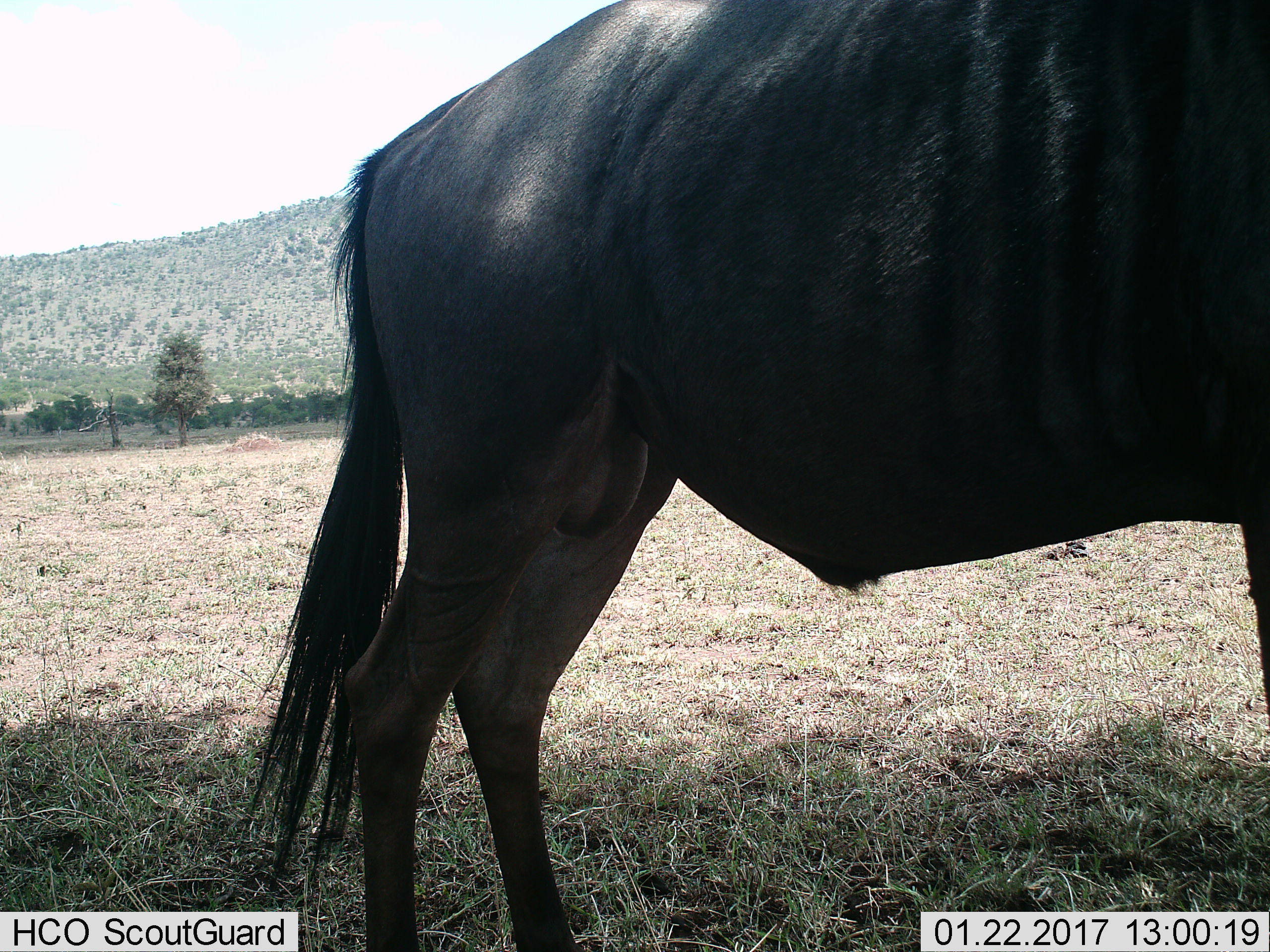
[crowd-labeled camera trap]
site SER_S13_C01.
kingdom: Animalia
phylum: Chordata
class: Mammalia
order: Artiodactyla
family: Bovidae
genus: Connochaetes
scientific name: Connochaetes taurinus taurinus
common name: blue wildebeest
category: wildebeestblue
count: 1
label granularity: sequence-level